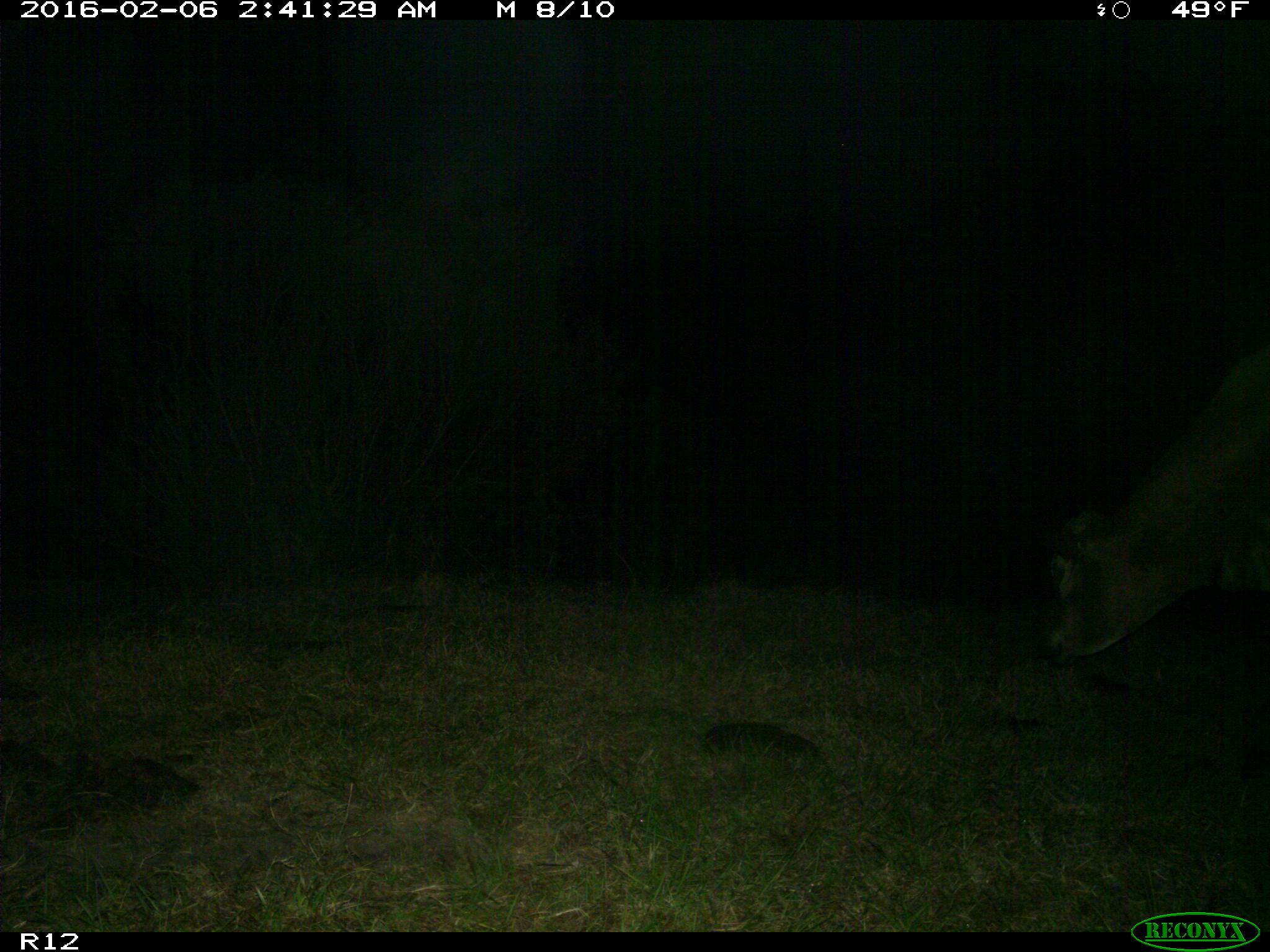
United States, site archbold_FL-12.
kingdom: Animalia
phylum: Chordata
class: Mammalia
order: Artiodactyla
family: Bovidae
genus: Bos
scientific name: Bos taurus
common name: domestic cow